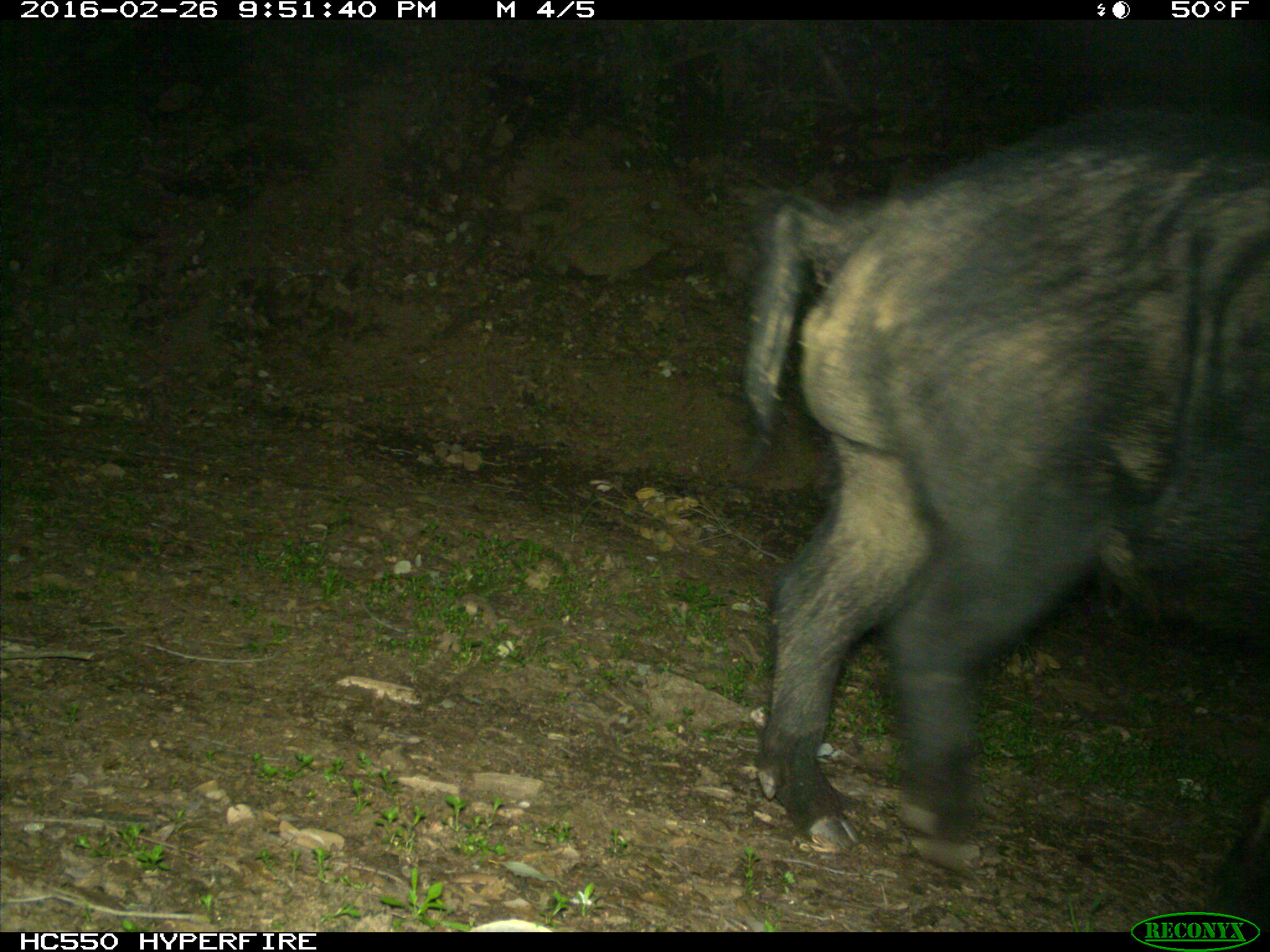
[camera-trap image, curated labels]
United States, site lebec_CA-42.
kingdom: Animalia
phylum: Chordata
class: Mammalia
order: Artiodactyla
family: Suidae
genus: Sus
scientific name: Sus scrofa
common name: wild boar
Sus scrofa (wild boar).